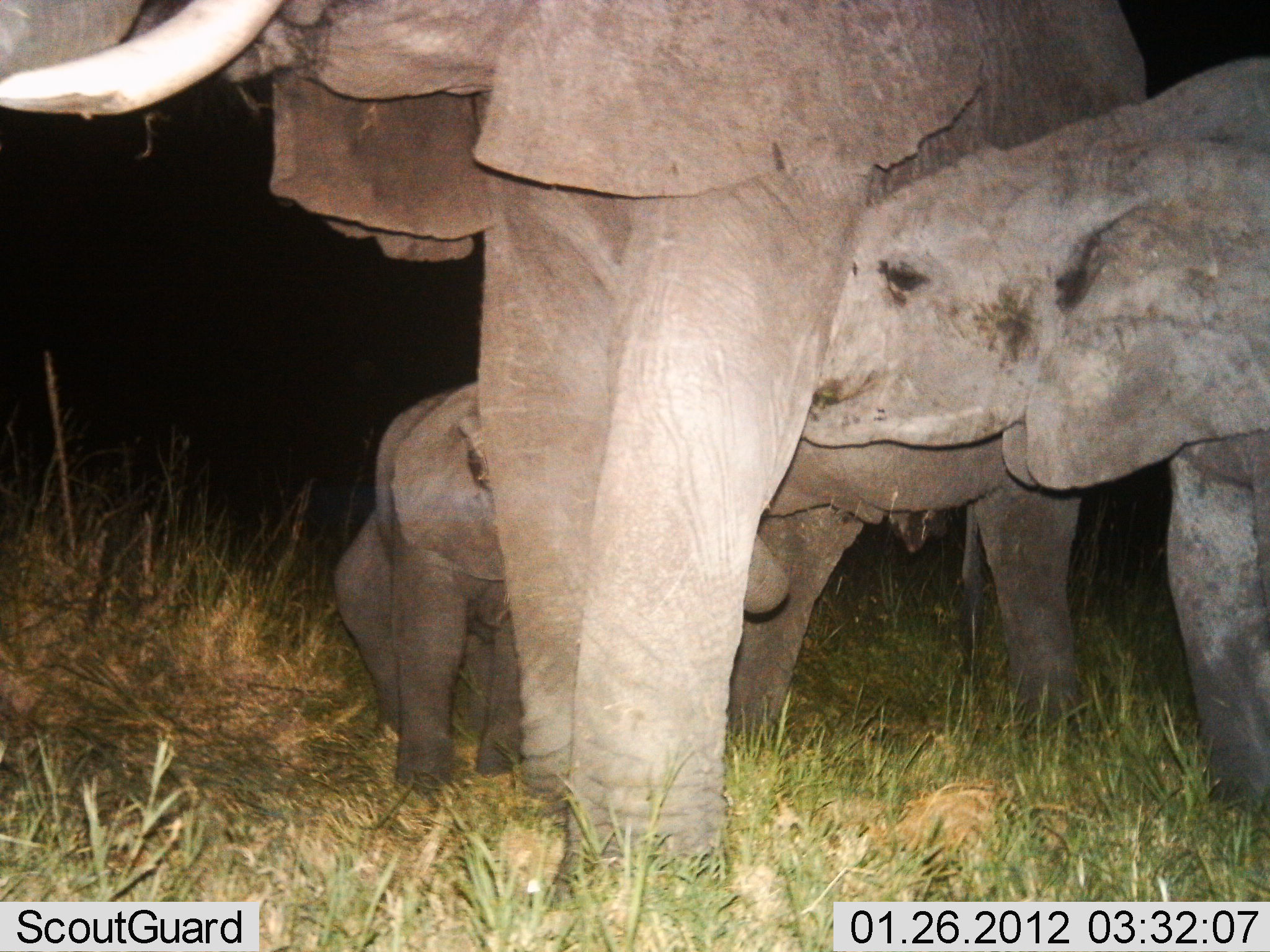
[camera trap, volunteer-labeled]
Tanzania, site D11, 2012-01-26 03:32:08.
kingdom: Animalia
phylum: Chordata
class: Mammalia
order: Proboscidea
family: Elephantidae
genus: Loxodonta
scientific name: Loxodonta africana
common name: african bush elephant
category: elephant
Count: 3.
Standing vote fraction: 81%.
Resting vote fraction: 0%.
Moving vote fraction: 0%.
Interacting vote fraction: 26%.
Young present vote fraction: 84%.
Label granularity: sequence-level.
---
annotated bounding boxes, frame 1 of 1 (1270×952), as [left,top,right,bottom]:
animal: [0,0,1179,929]; [656,51,1270,843]; [328,369,794,830]